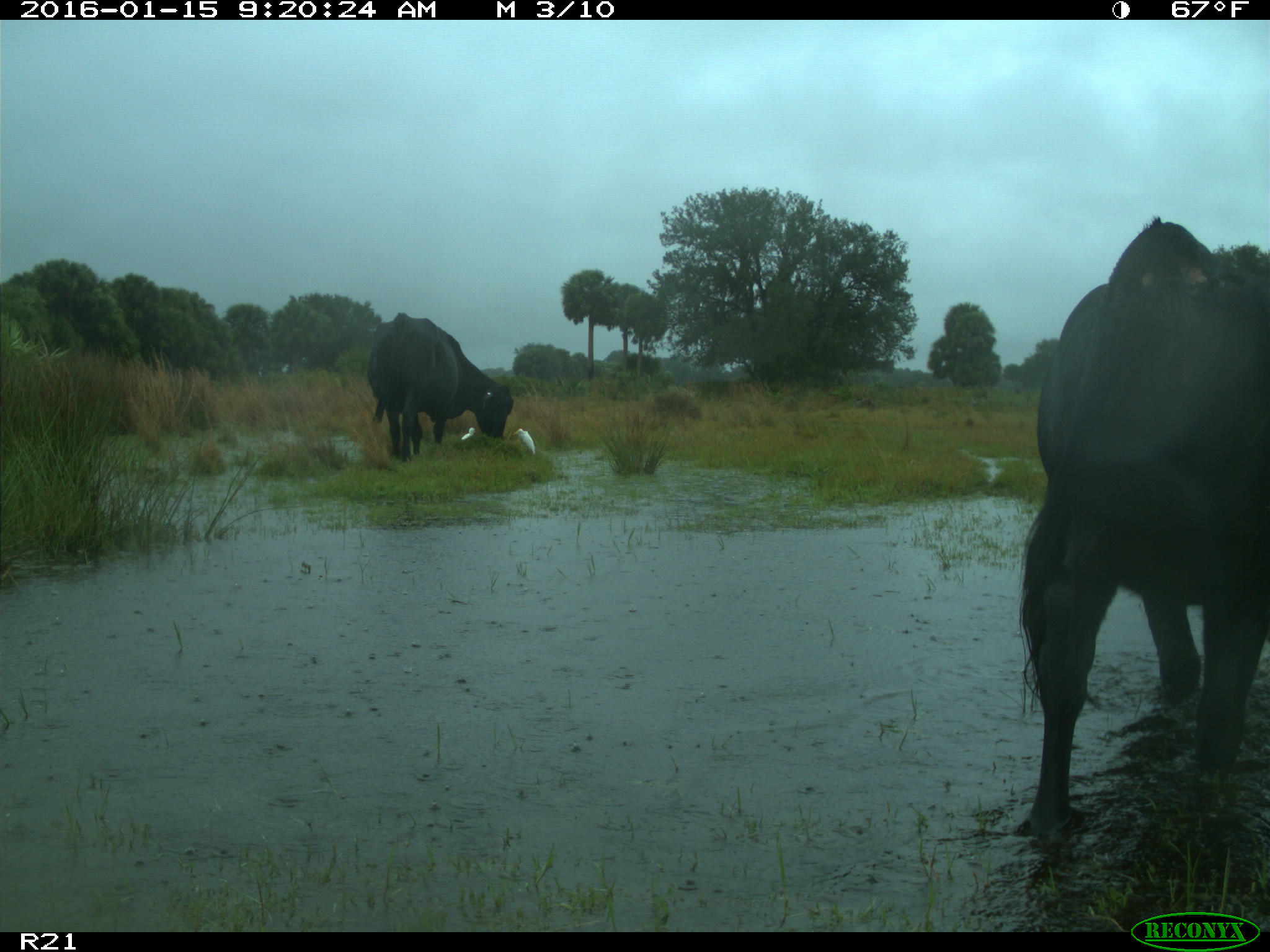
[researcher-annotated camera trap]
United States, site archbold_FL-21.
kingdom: Animalia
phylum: Chordata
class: Mammalia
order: Artiodactyla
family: Bovidae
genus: Bos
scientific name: Bos taurus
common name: domestic cow